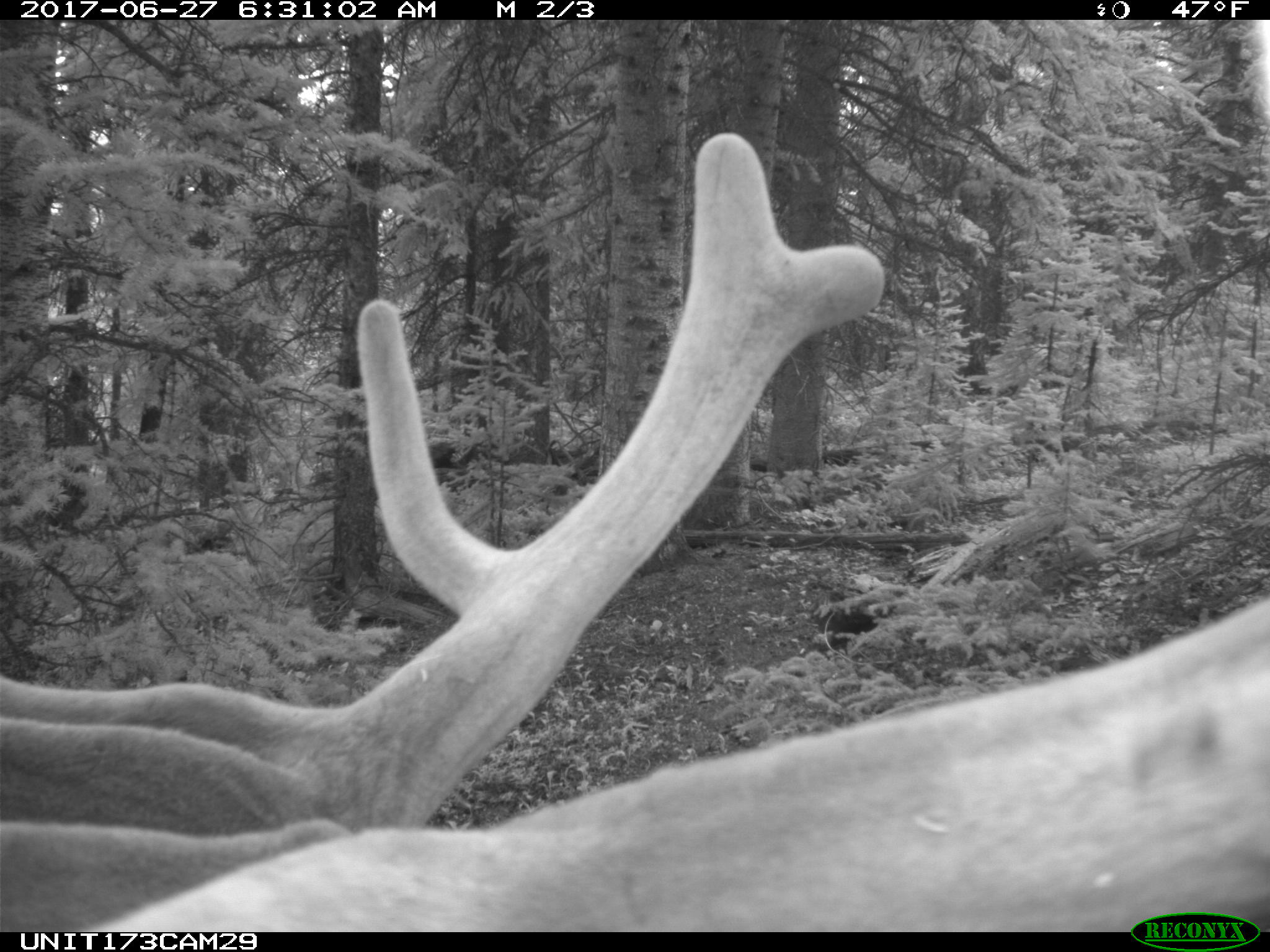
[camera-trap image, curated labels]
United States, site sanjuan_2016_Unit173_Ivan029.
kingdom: Animalia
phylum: Chordata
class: Mammalia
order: Artiodactyla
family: Cervidae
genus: Cervus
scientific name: Cervus elaphus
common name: red deer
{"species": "Cervus elaphus (red deer)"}